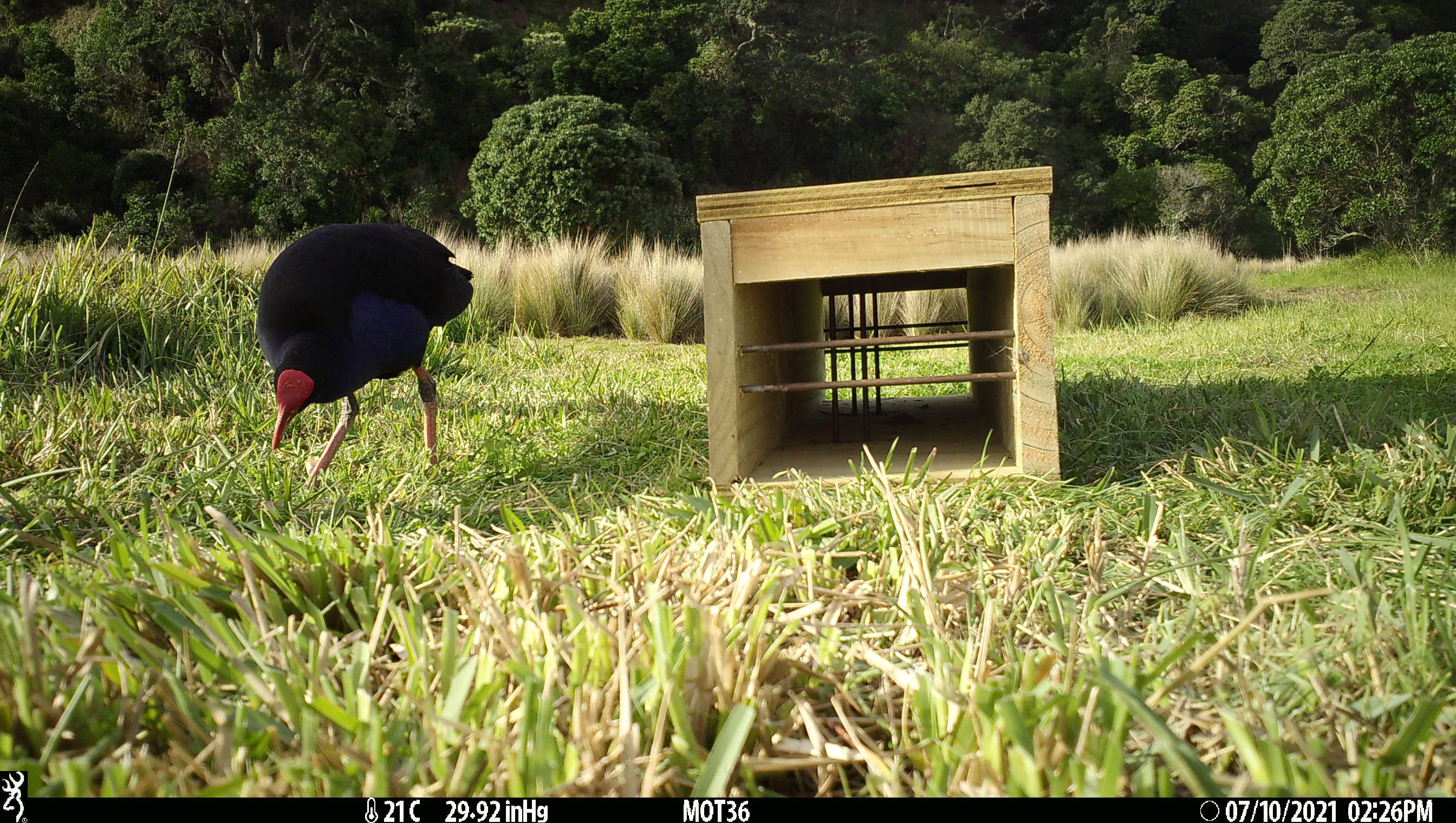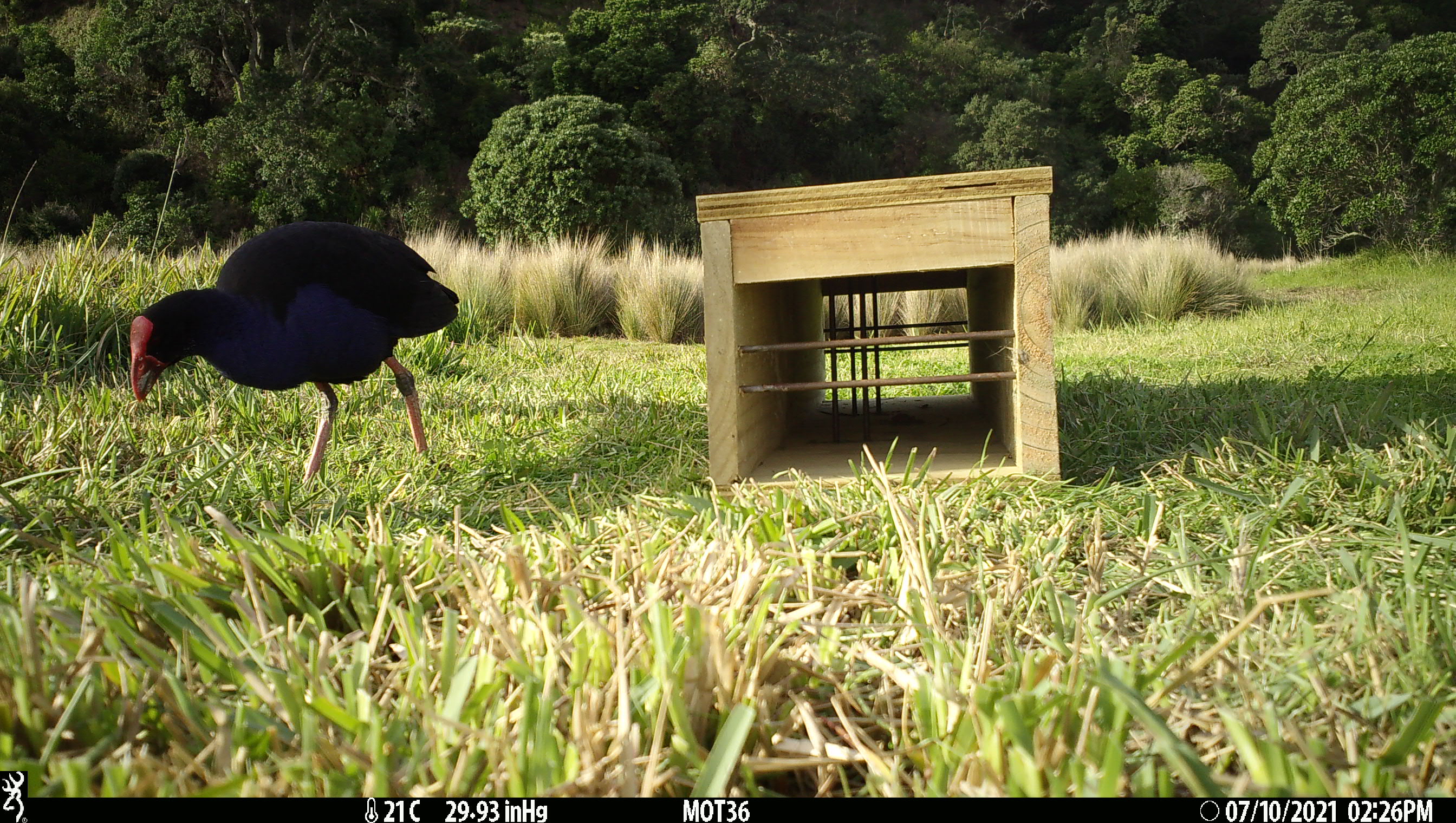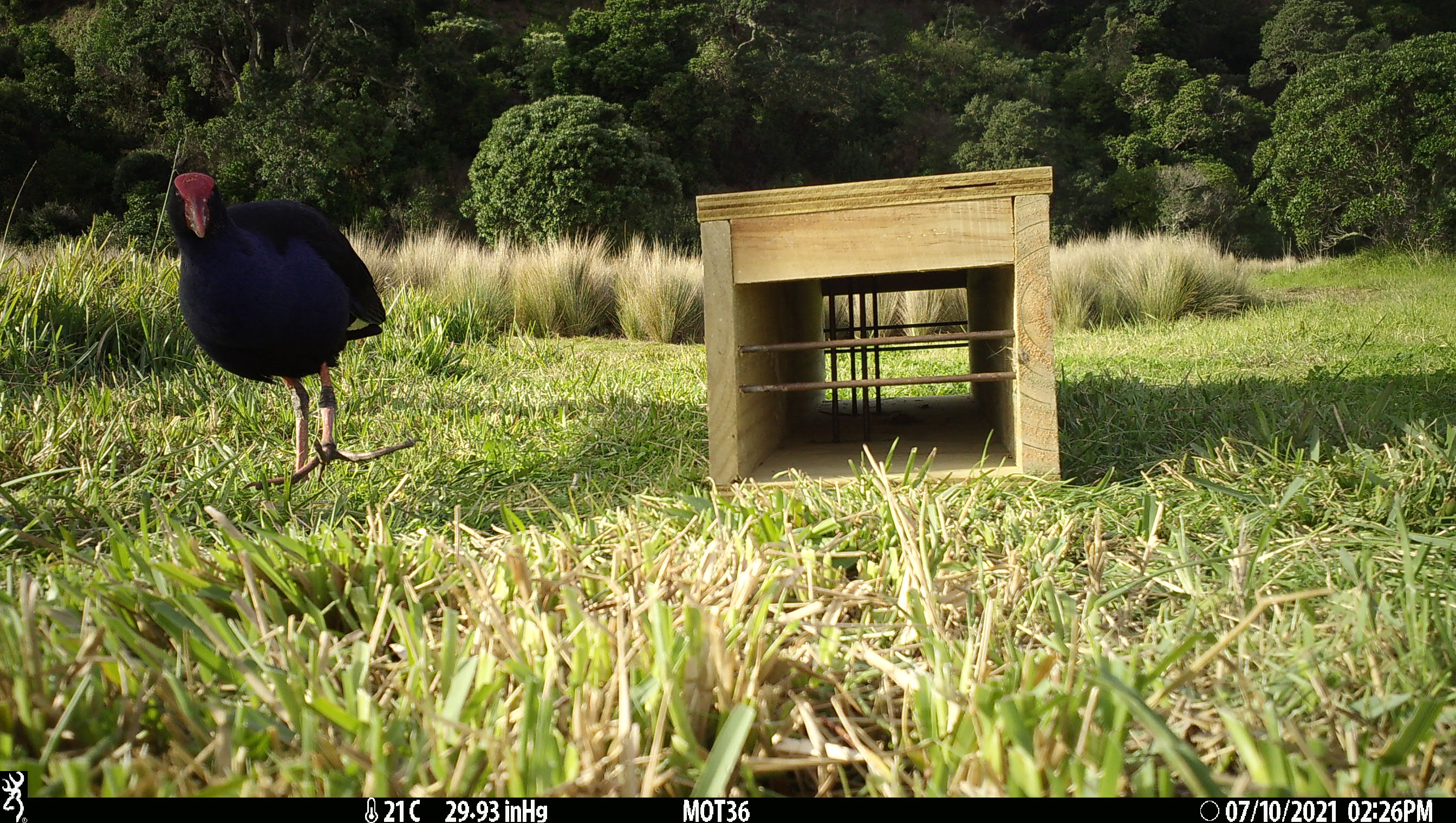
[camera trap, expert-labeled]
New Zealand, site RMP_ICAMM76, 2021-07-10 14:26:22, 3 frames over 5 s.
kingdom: Animalia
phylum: Chordata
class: Aves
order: Gruiformes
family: Rallidae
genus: Porphyrio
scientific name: Porphyrio melanotus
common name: australasian swamphen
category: pukeko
Pukeko (australasian swamphen) (Porphyrio melanotus).